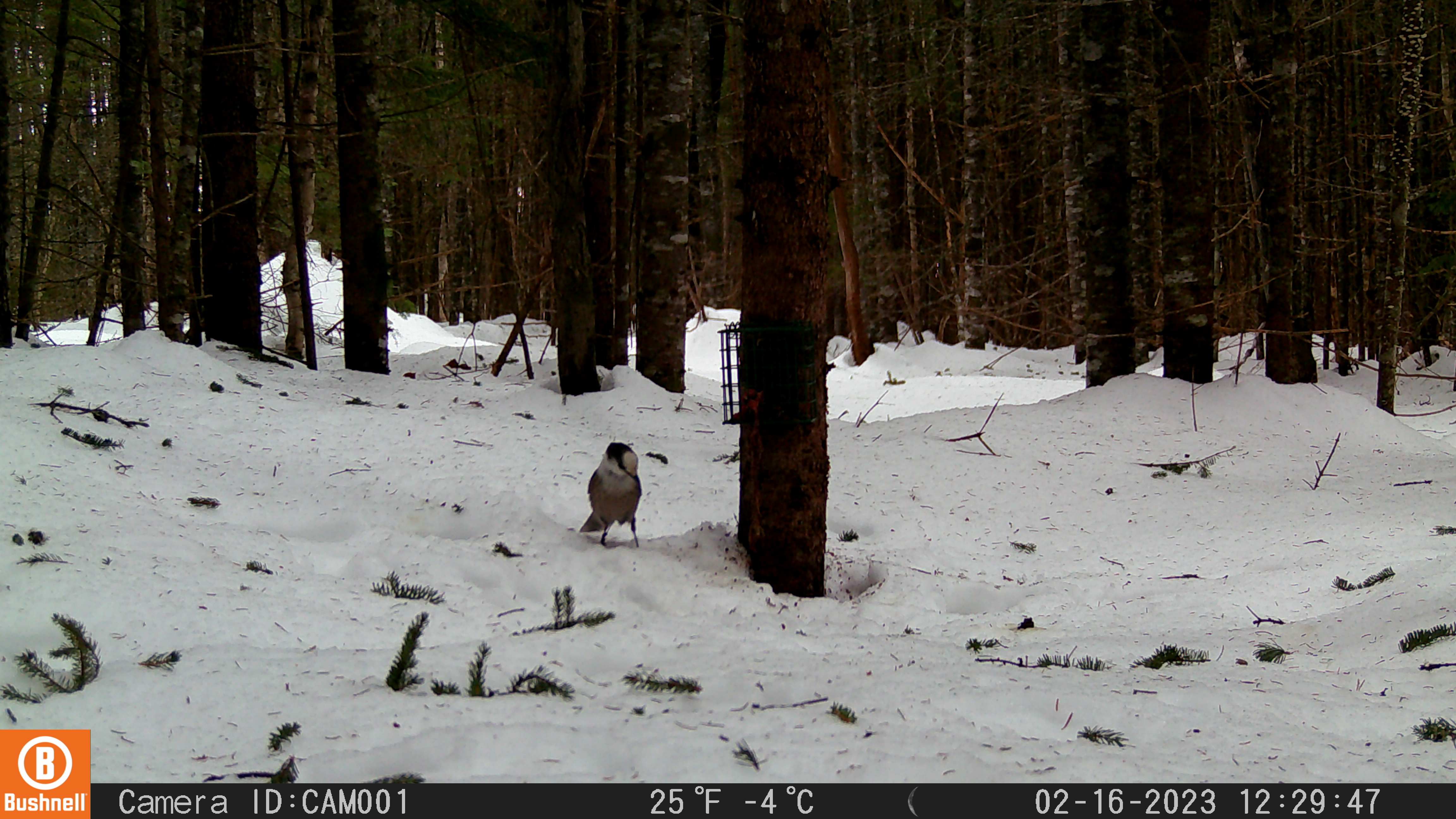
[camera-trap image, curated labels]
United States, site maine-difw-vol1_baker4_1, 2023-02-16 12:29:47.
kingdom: Animalia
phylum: Chordata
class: Aves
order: Passeriformes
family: Corvidae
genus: Perisoreus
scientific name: Perisoreus canadensis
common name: canada jay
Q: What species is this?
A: Canada jay (Perisoreus canadensis).